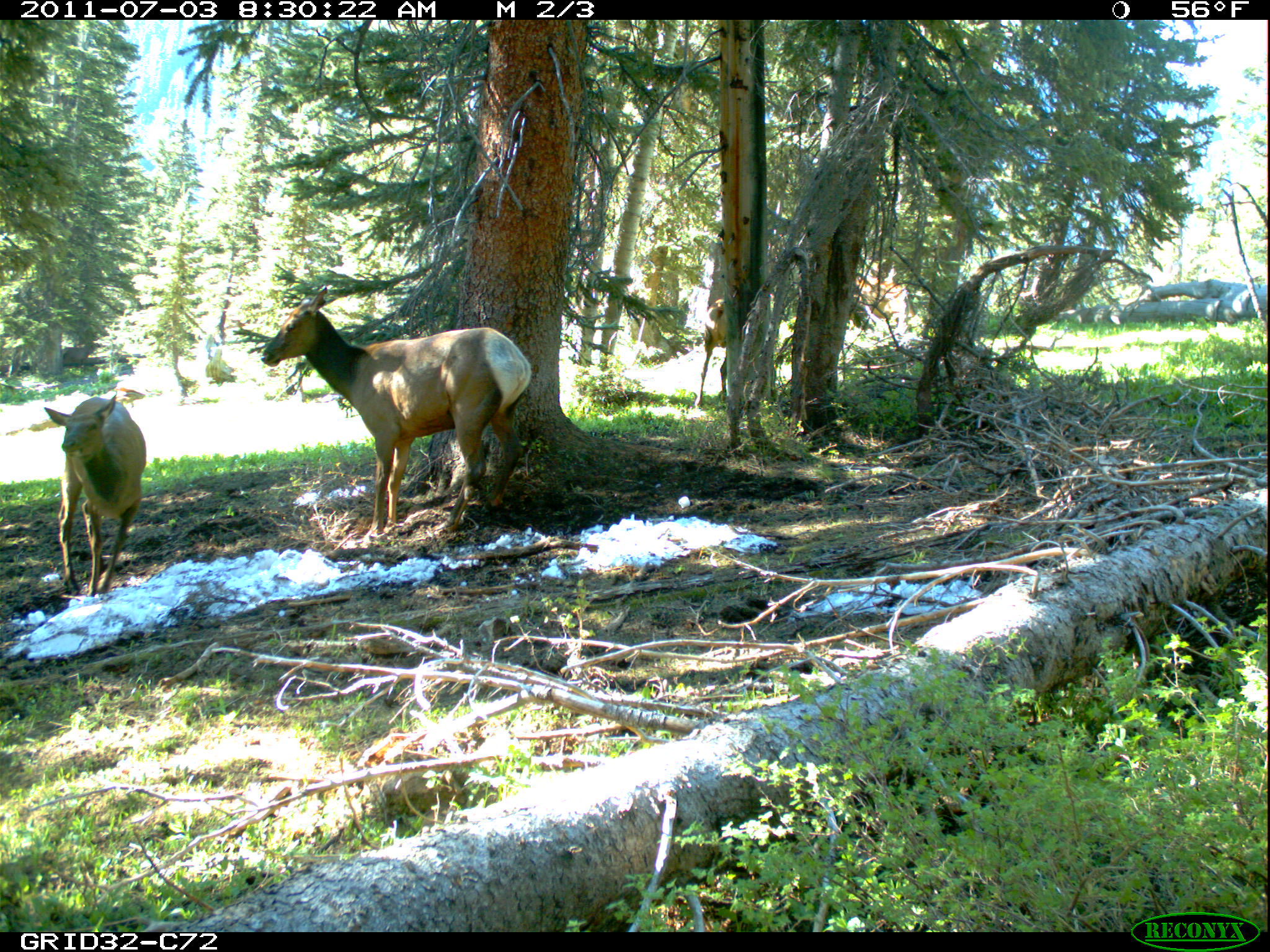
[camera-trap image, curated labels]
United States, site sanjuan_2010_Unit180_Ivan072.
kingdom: Animalia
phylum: Chordata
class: Mammalia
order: Artiodactyla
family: Cervidae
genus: Cervus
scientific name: Cervus elaphus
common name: red deer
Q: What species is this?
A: Cervus elaphus (red deer).